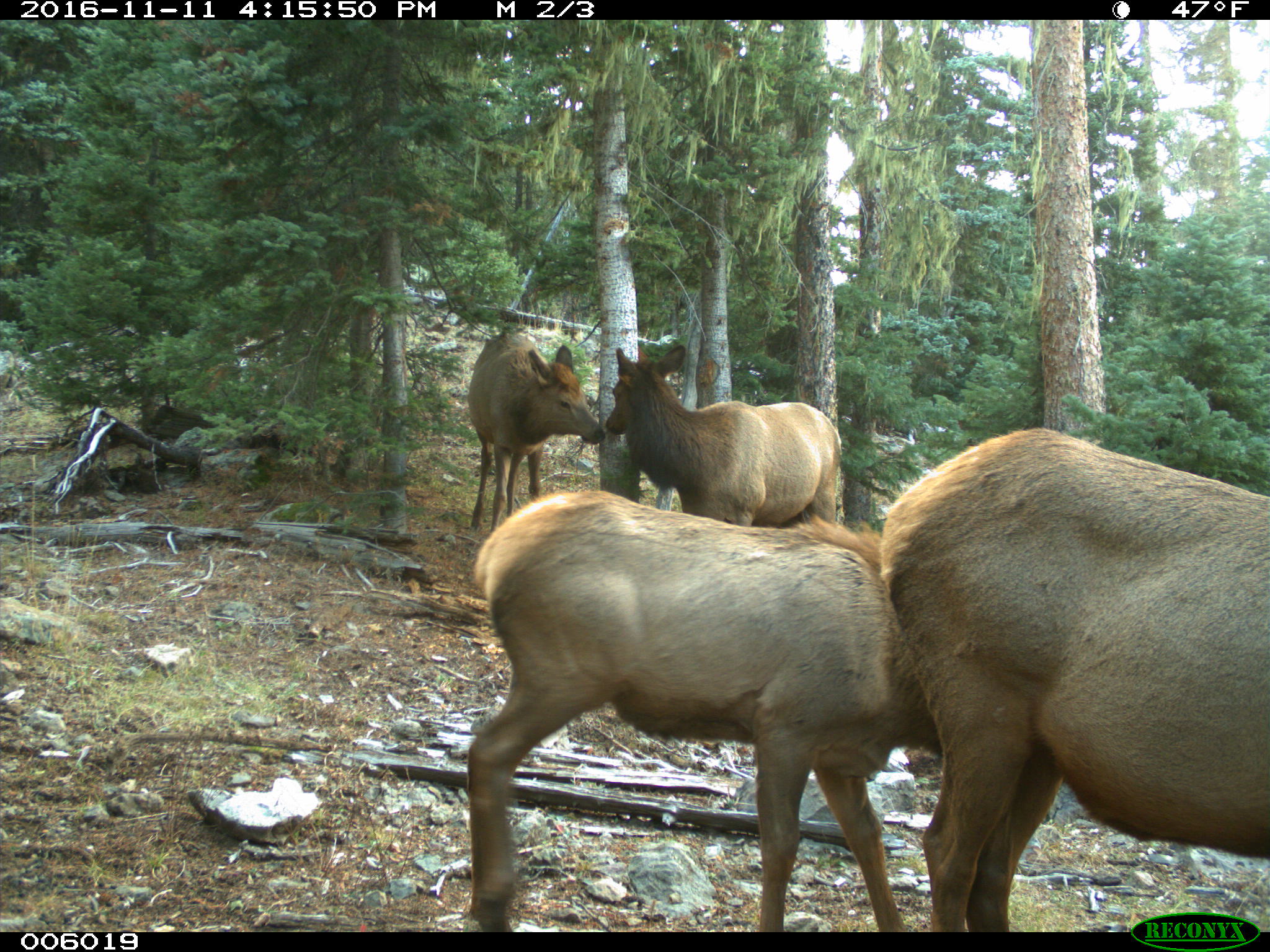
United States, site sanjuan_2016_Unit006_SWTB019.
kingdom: Animalia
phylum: Chordata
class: Mammalia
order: Artiodactyla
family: Cervidae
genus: Cervus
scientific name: Cervus elaphus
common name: red deer